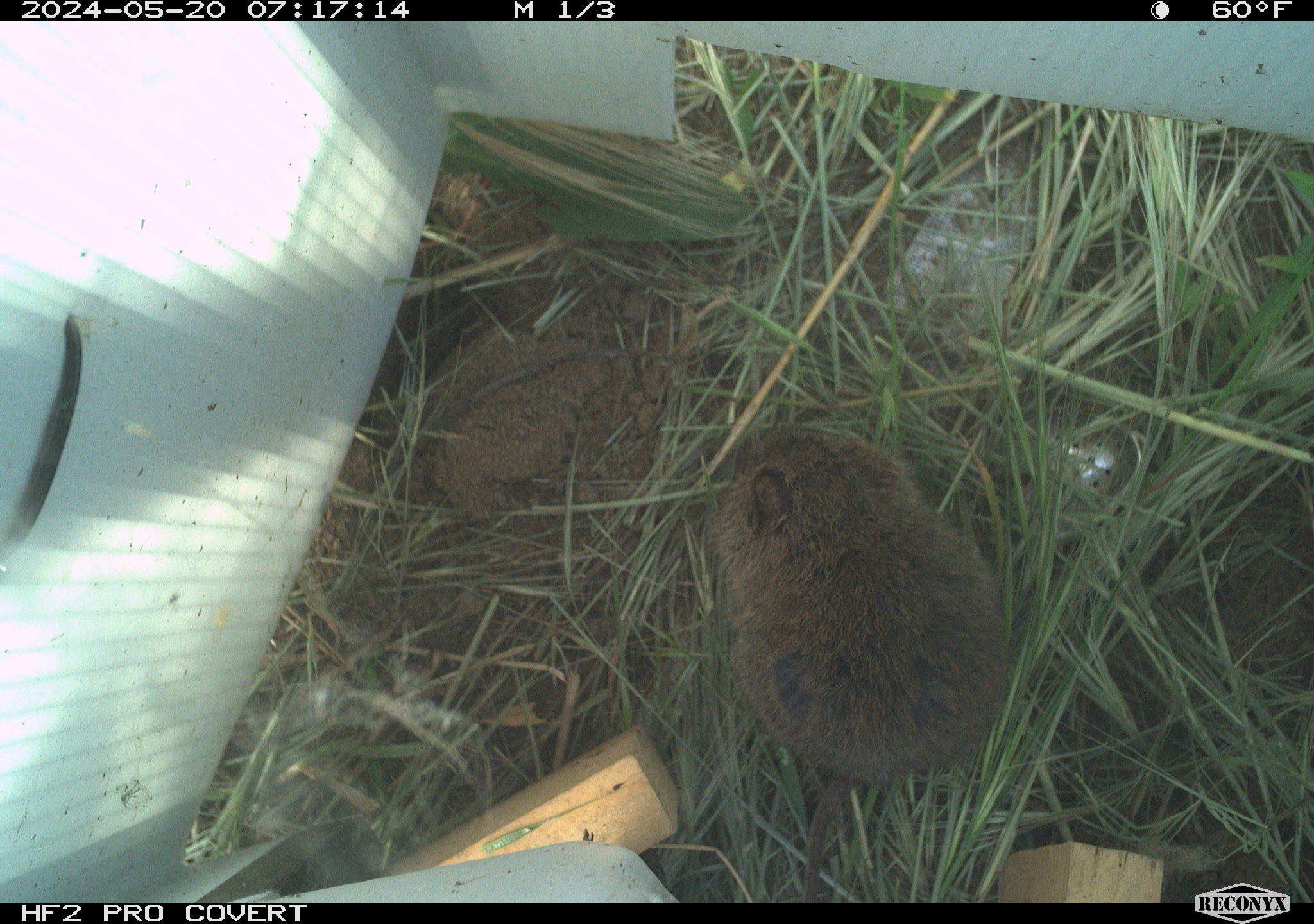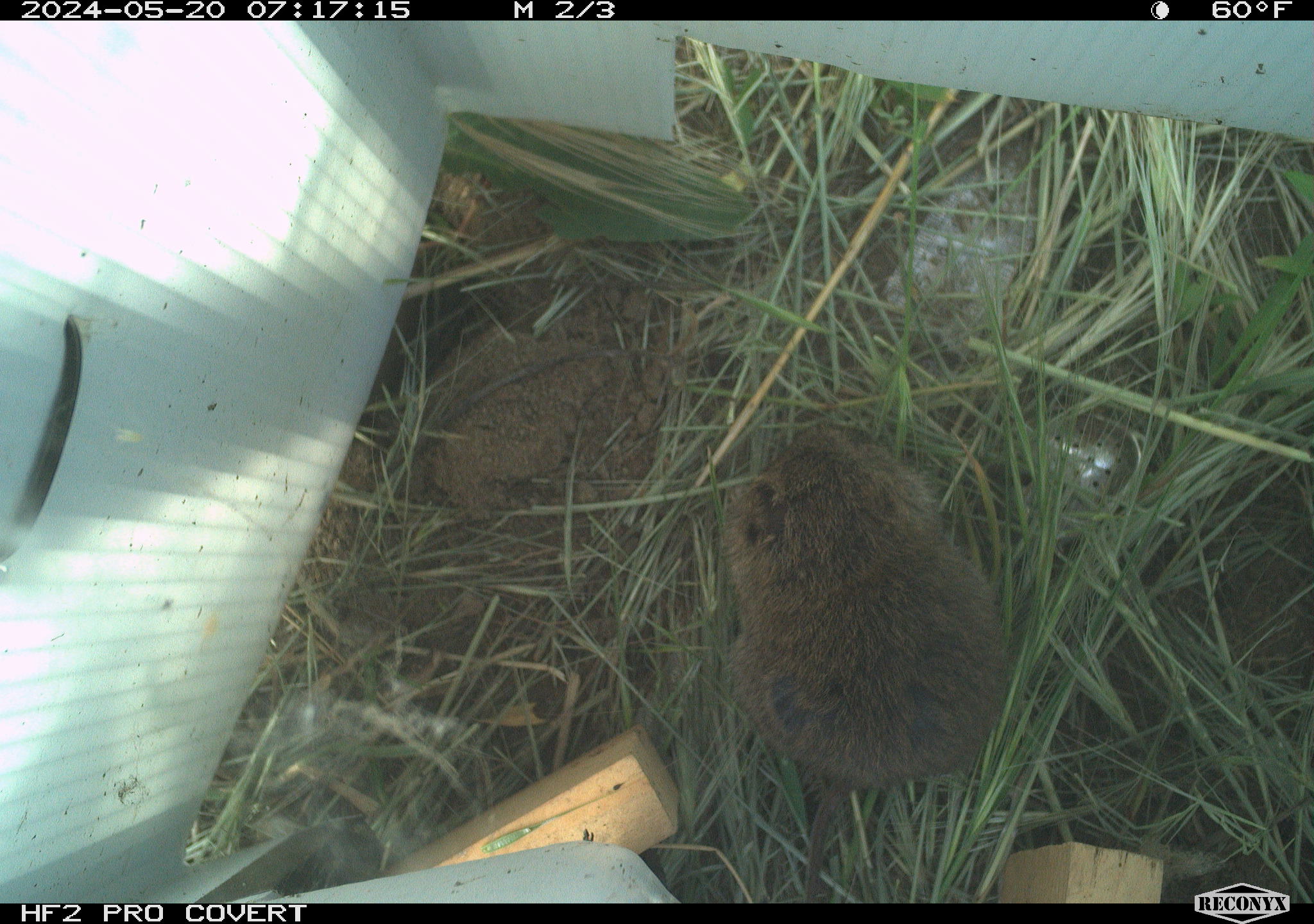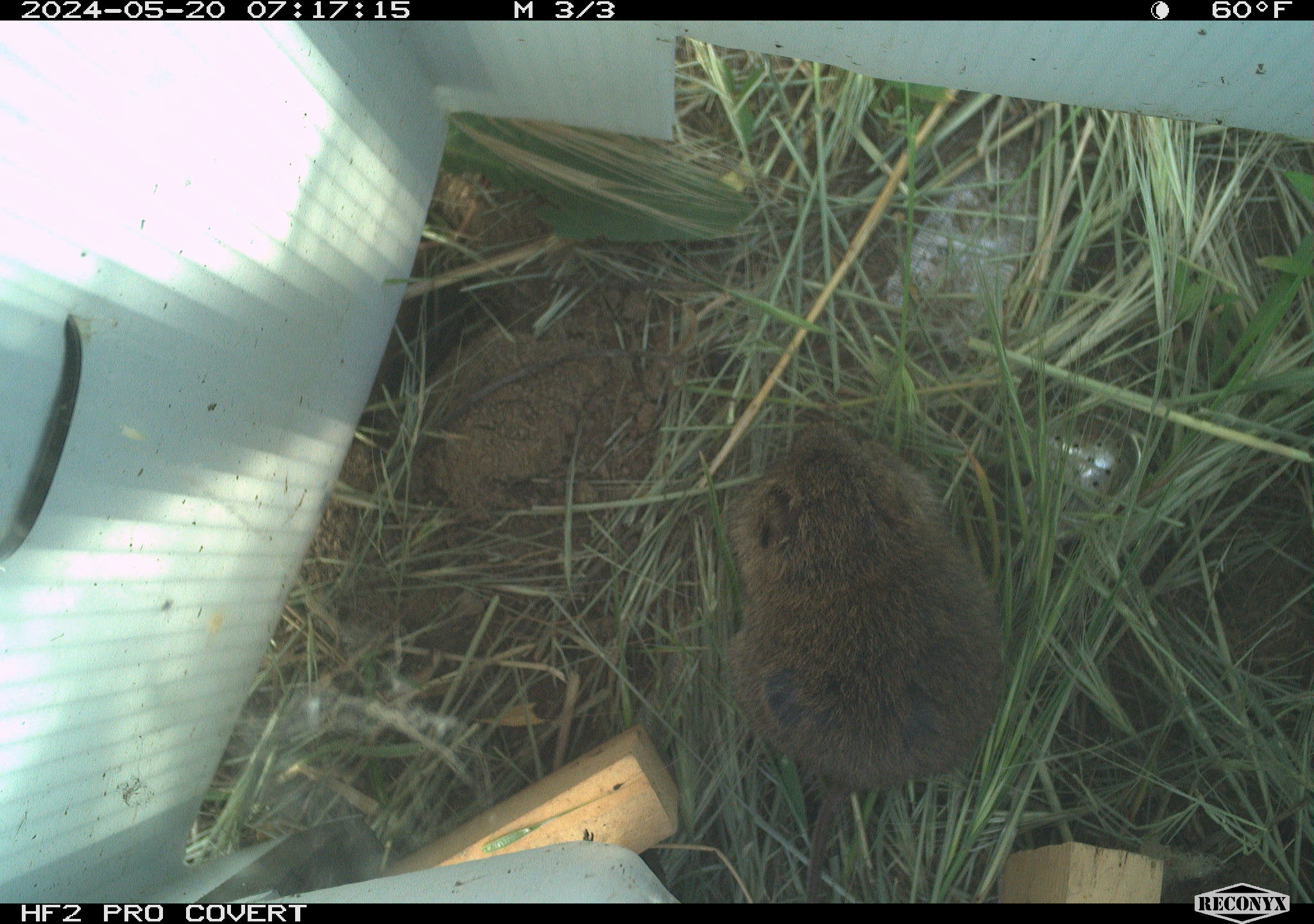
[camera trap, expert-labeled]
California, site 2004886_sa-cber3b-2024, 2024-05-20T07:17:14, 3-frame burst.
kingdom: Animalia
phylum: Chordata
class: Mammalia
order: Rodentia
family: Cricetidae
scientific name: Arvicolinae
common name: voles, lemmings, and muskrats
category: arvicolinae subfamily